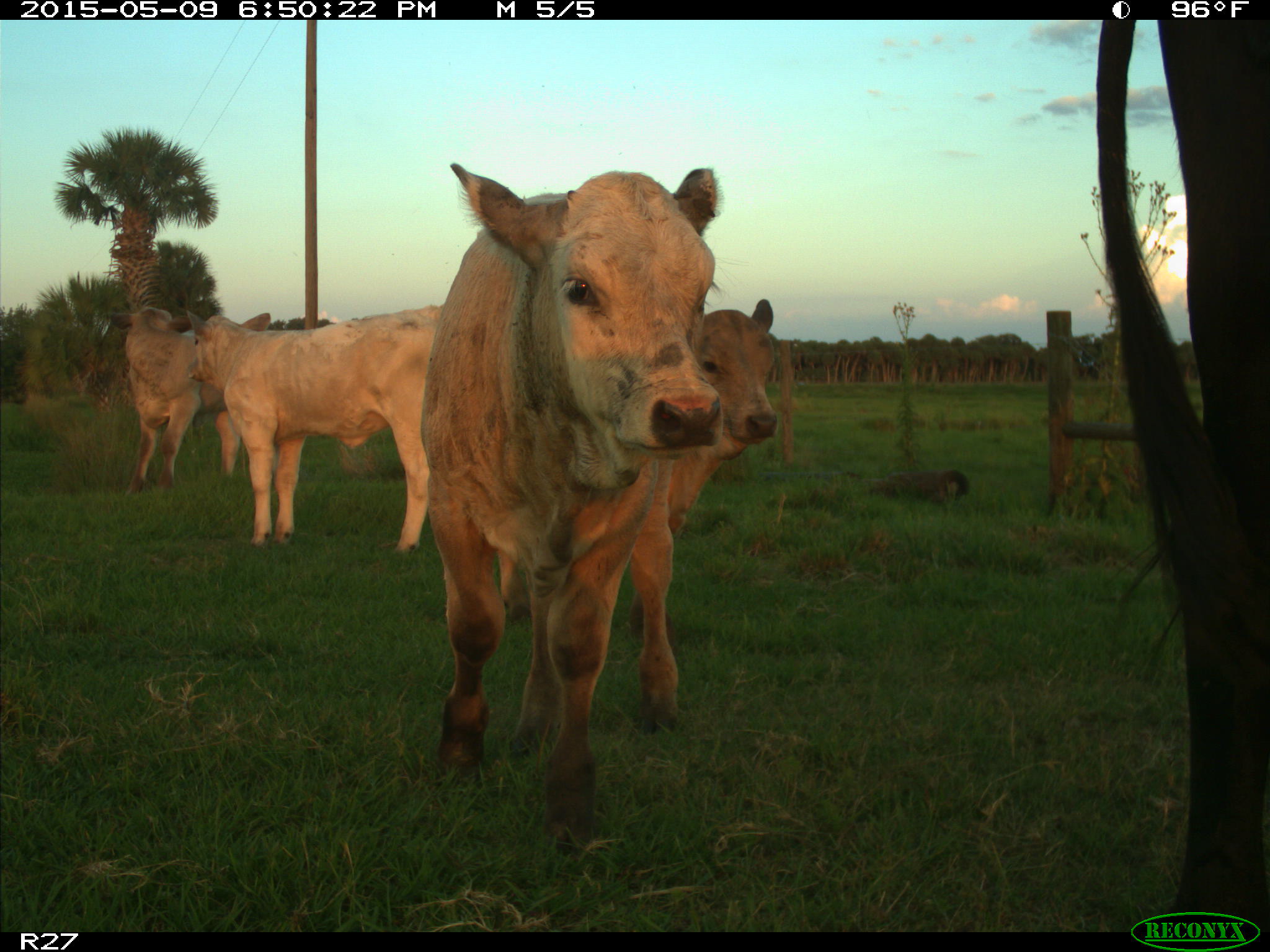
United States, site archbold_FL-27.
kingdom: Animalia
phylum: Chordata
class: Mammalia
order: Artiodactyla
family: Bovidae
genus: Bos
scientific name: Bos taurus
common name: domestic cow